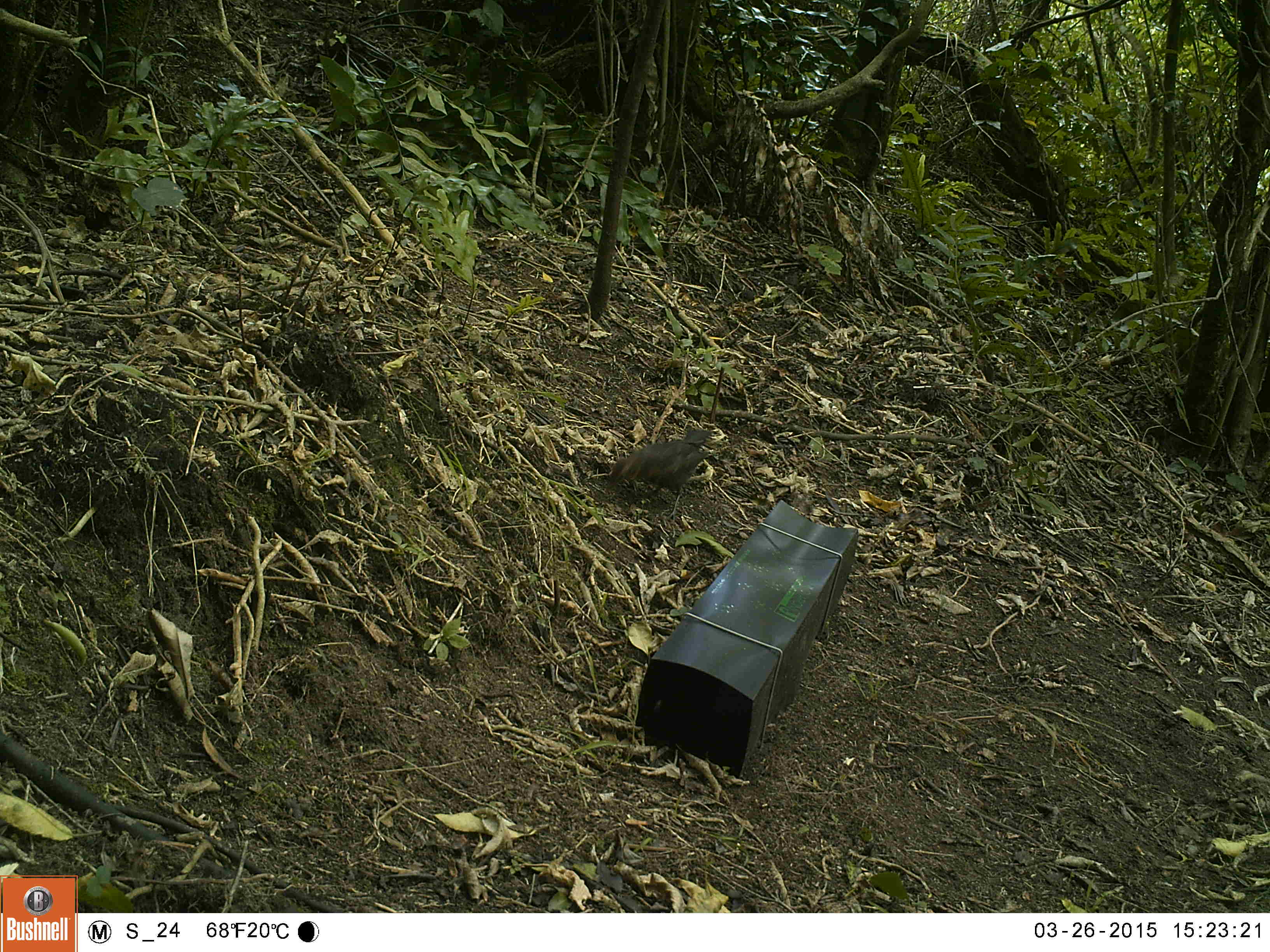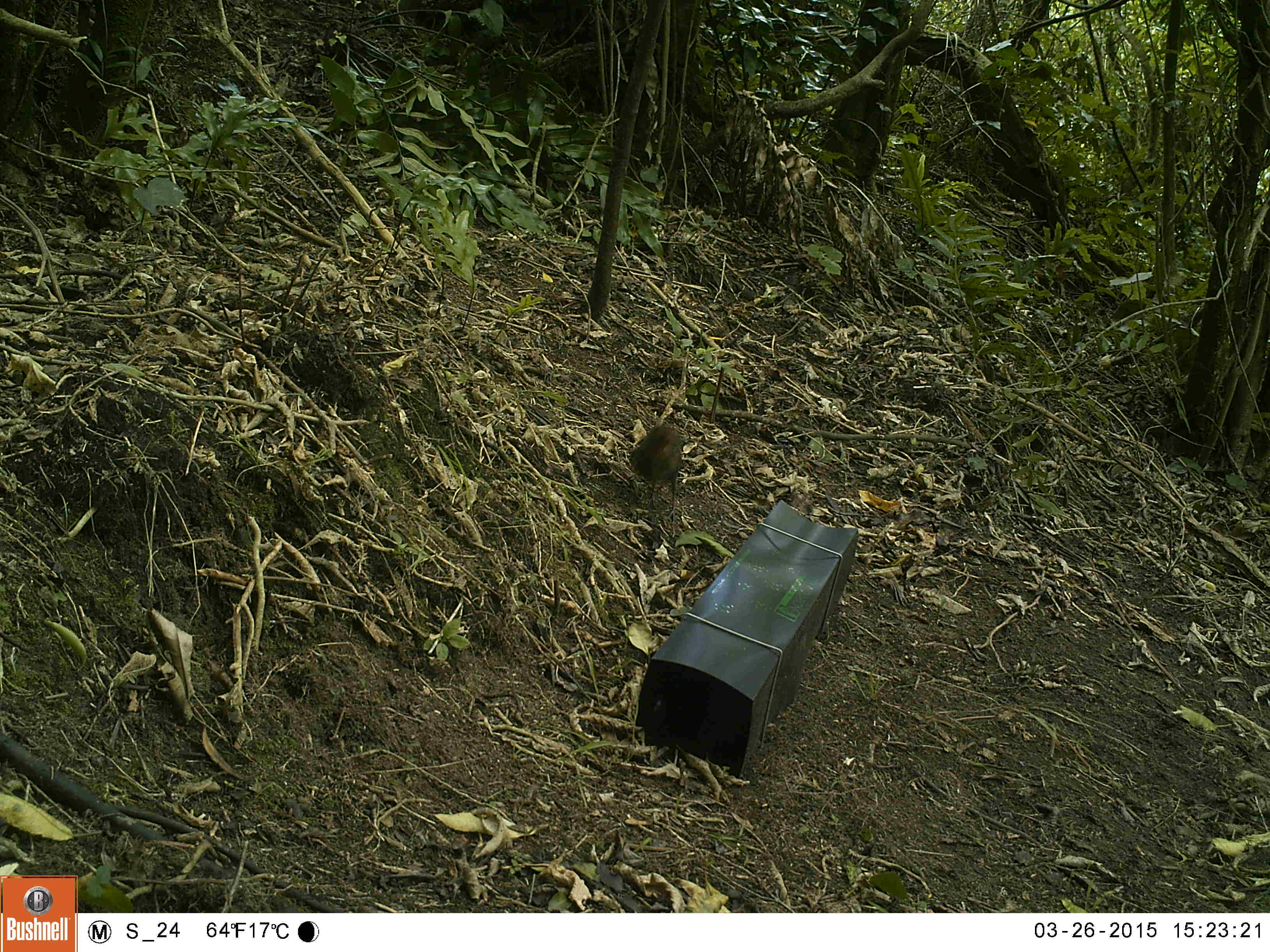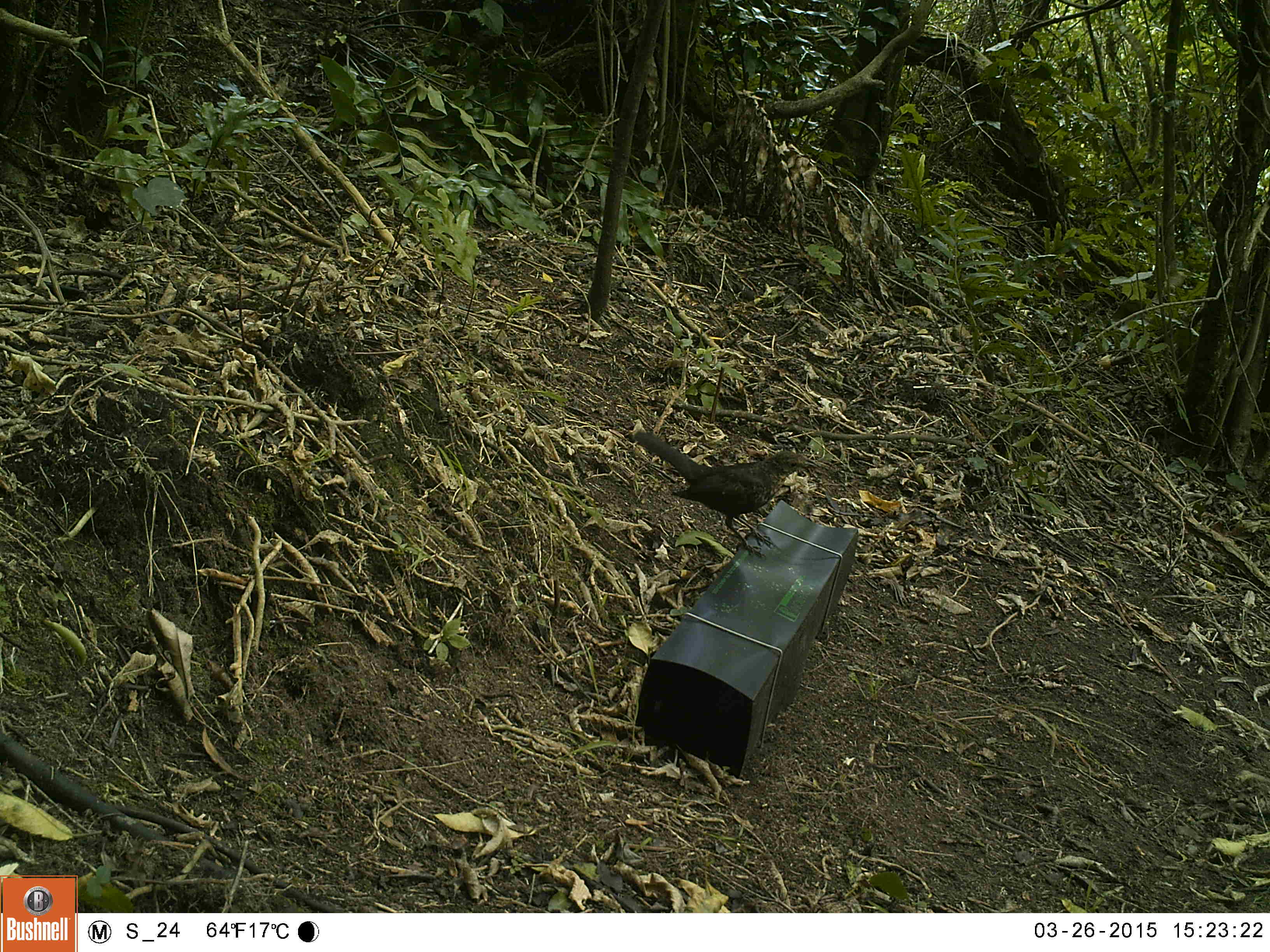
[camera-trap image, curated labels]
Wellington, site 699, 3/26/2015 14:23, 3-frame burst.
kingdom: Animalia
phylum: Chordata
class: Aves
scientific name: Aves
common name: bird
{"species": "bird (Aves)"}